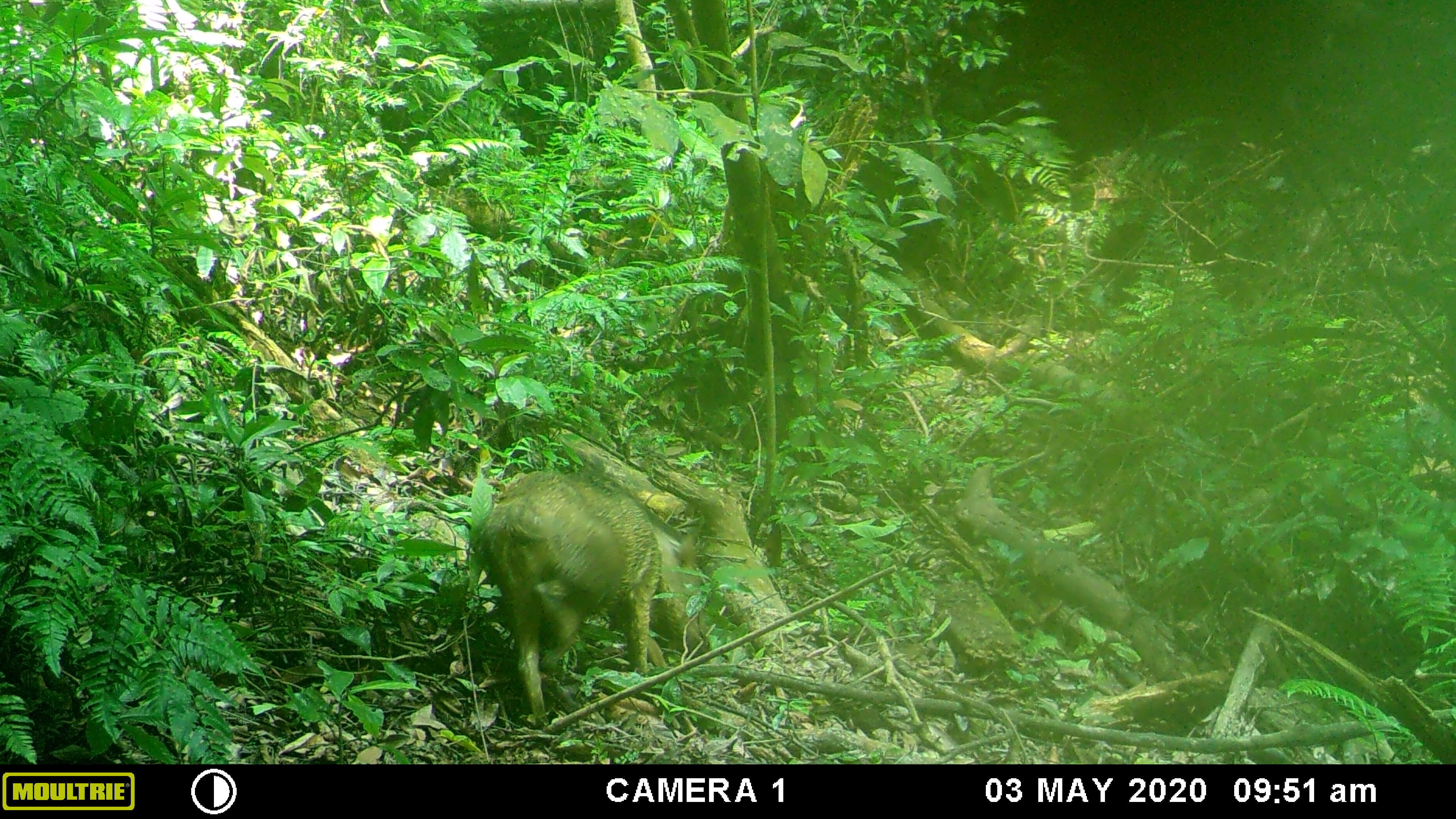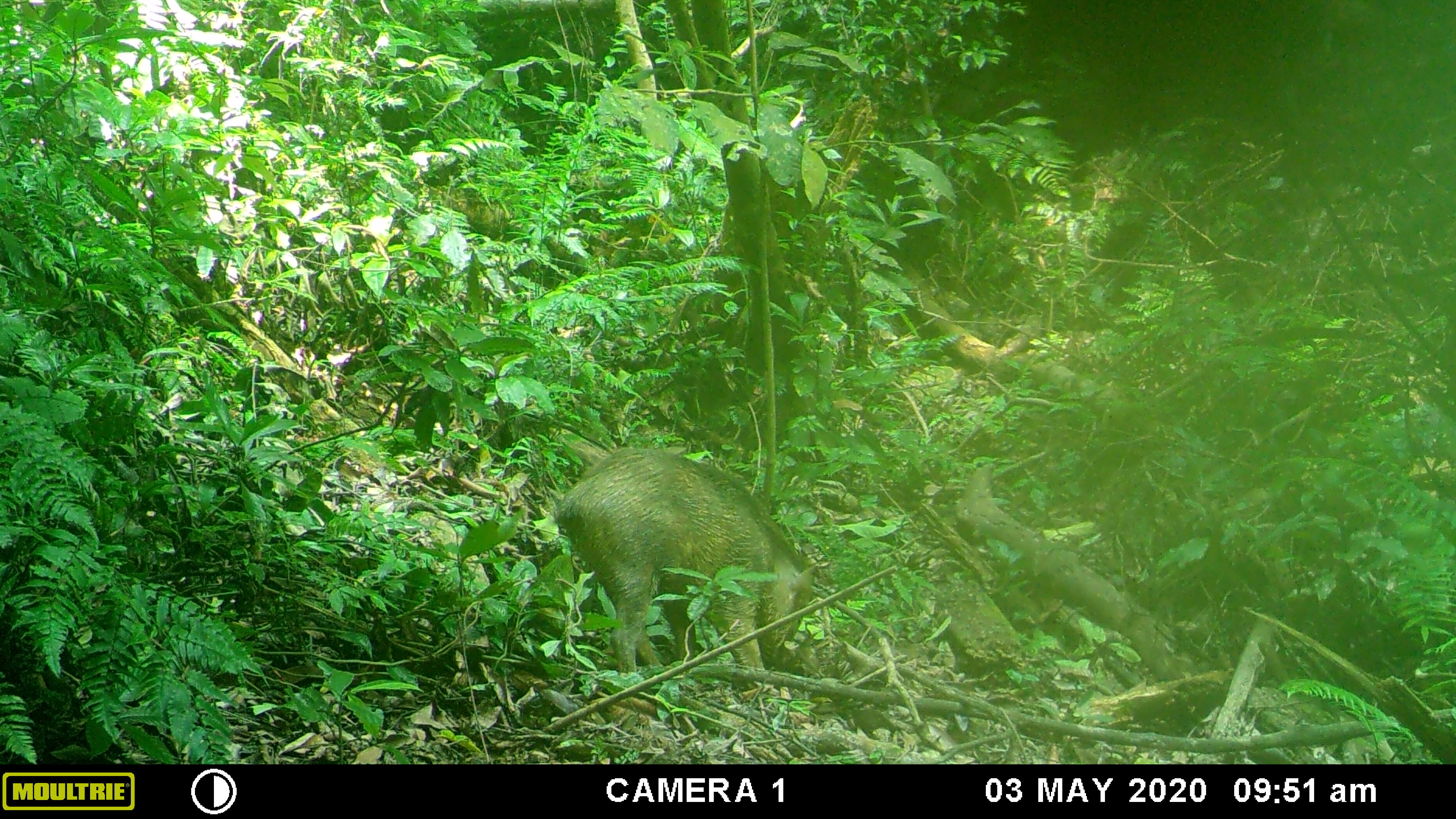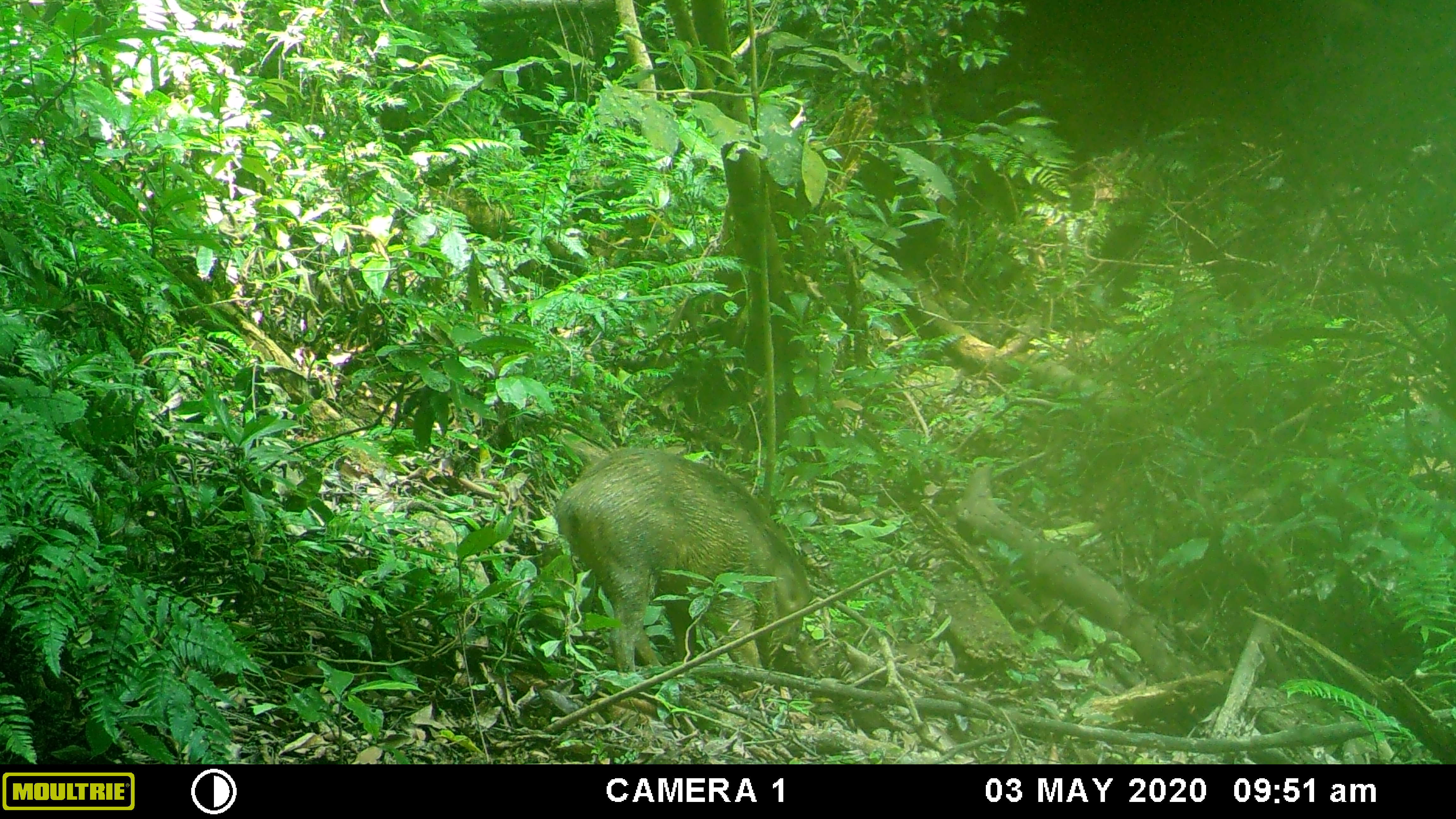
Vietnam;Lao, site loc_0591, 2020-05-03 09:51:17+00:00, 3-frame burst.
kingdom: Animalia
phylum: Chordata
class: Mammalia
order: Artiodactyla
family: Suidae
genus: Sus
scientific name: Sus scrofa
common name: eurasian wild pig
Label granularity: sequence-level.